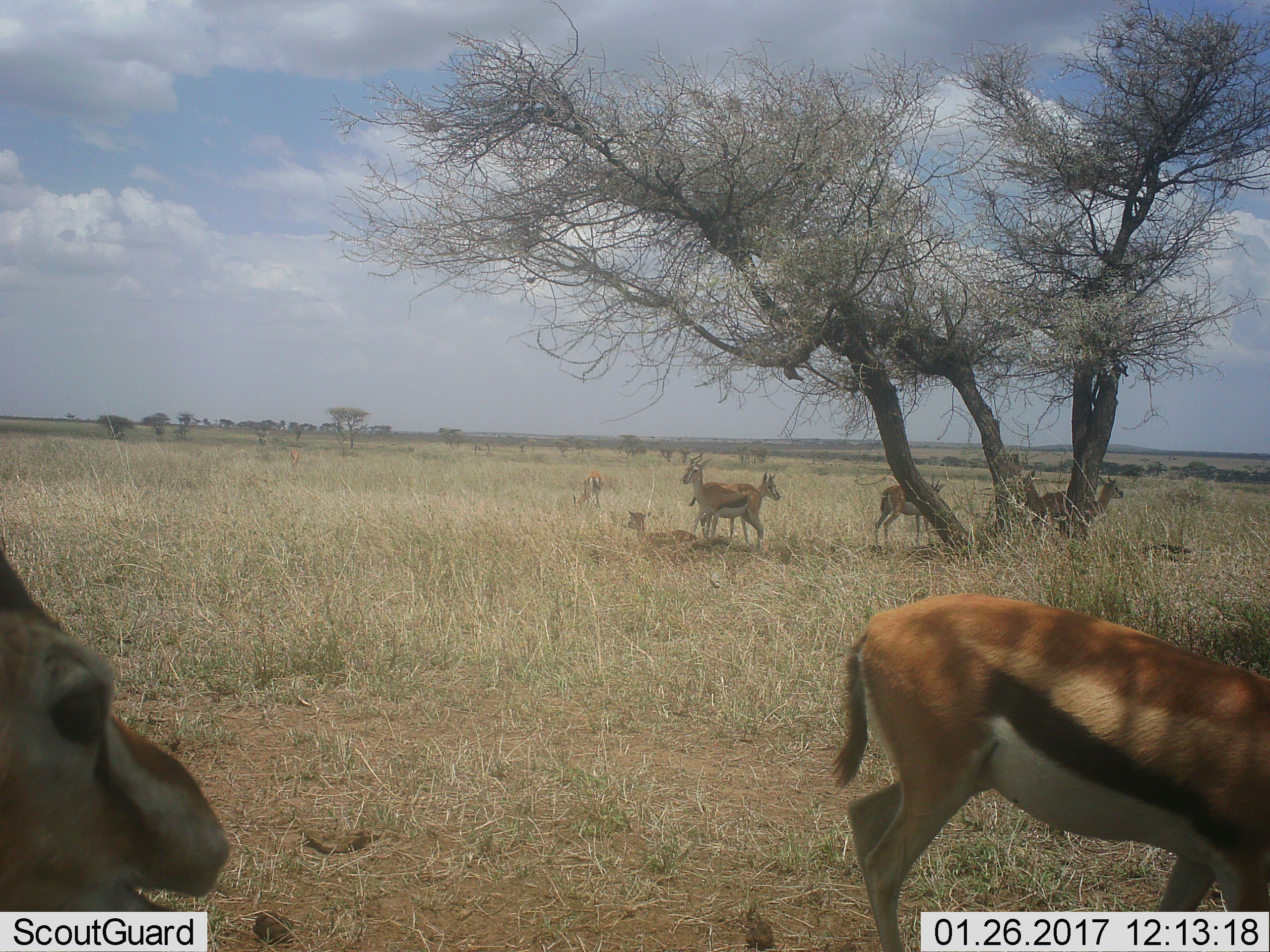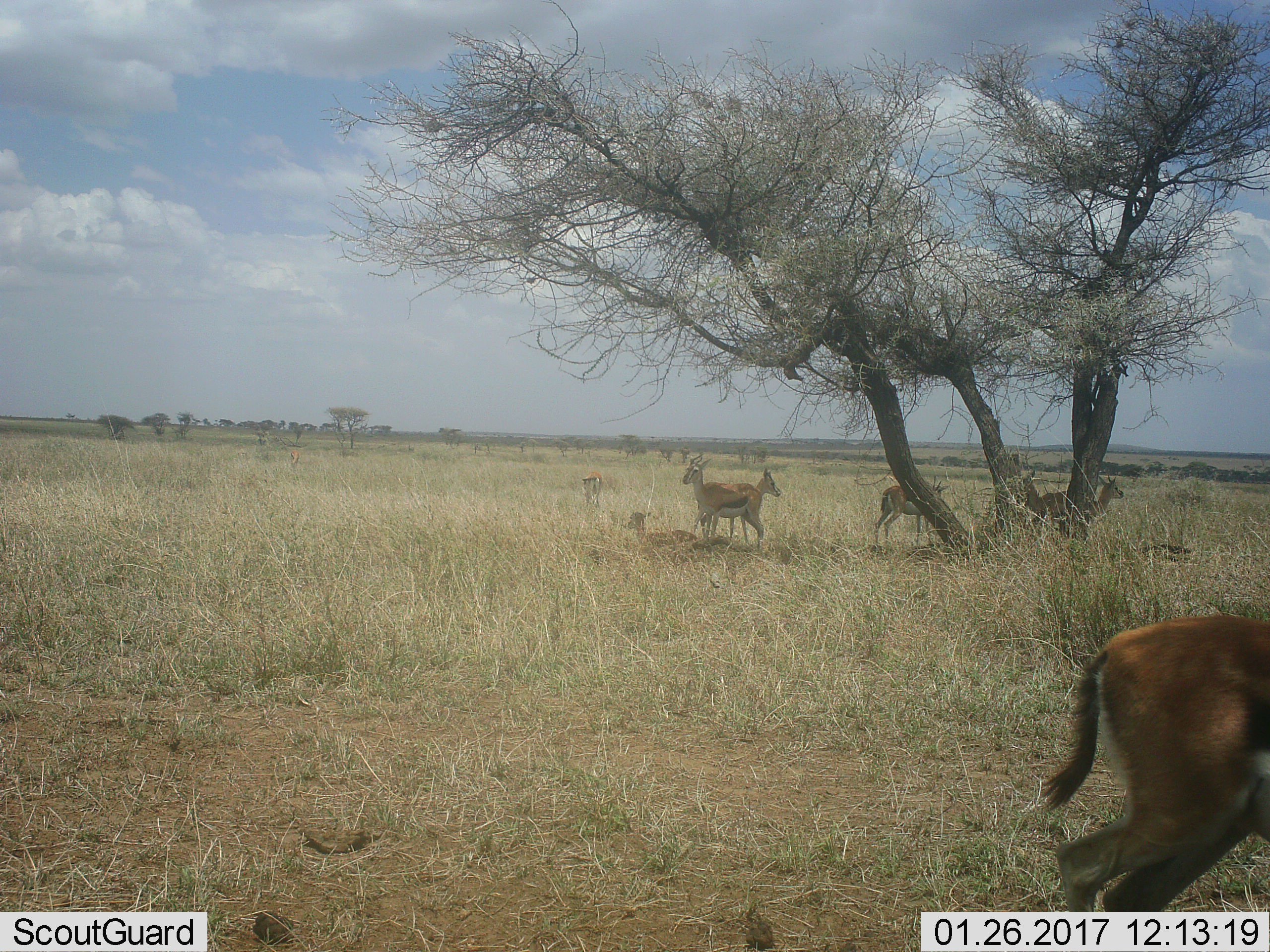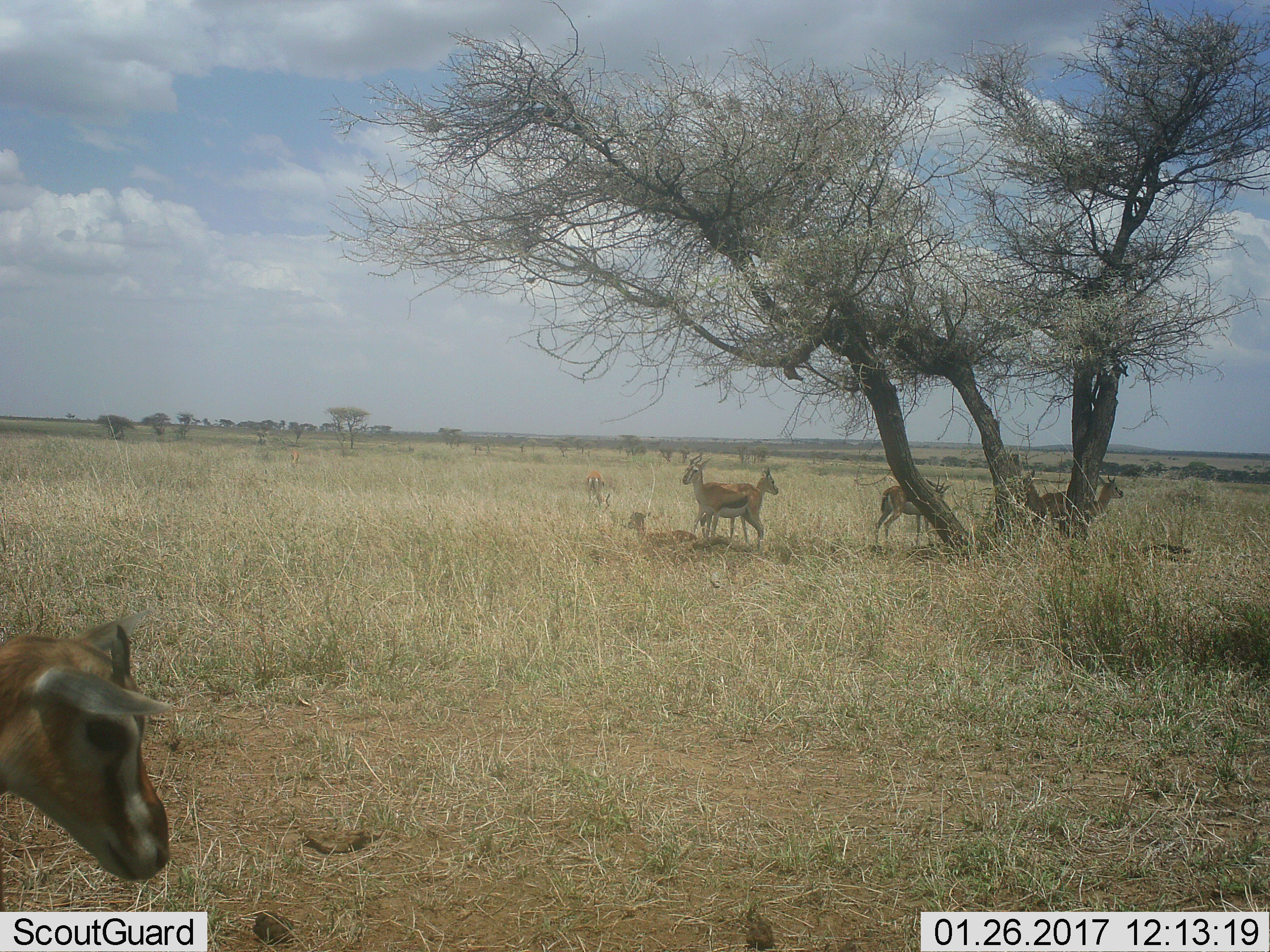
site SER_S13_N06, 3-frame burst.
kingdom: Animalia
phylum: Chordata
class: Mammalia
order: Artiodactyla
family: Bovidae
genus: Eudorcas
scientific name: Eudorcas thomsonii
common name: thomson's gazelle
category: gazellethomsons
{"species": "gazellethomsons (thomson's gazelle) (Eudorcas thomsonii)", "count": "9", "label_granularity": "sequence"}